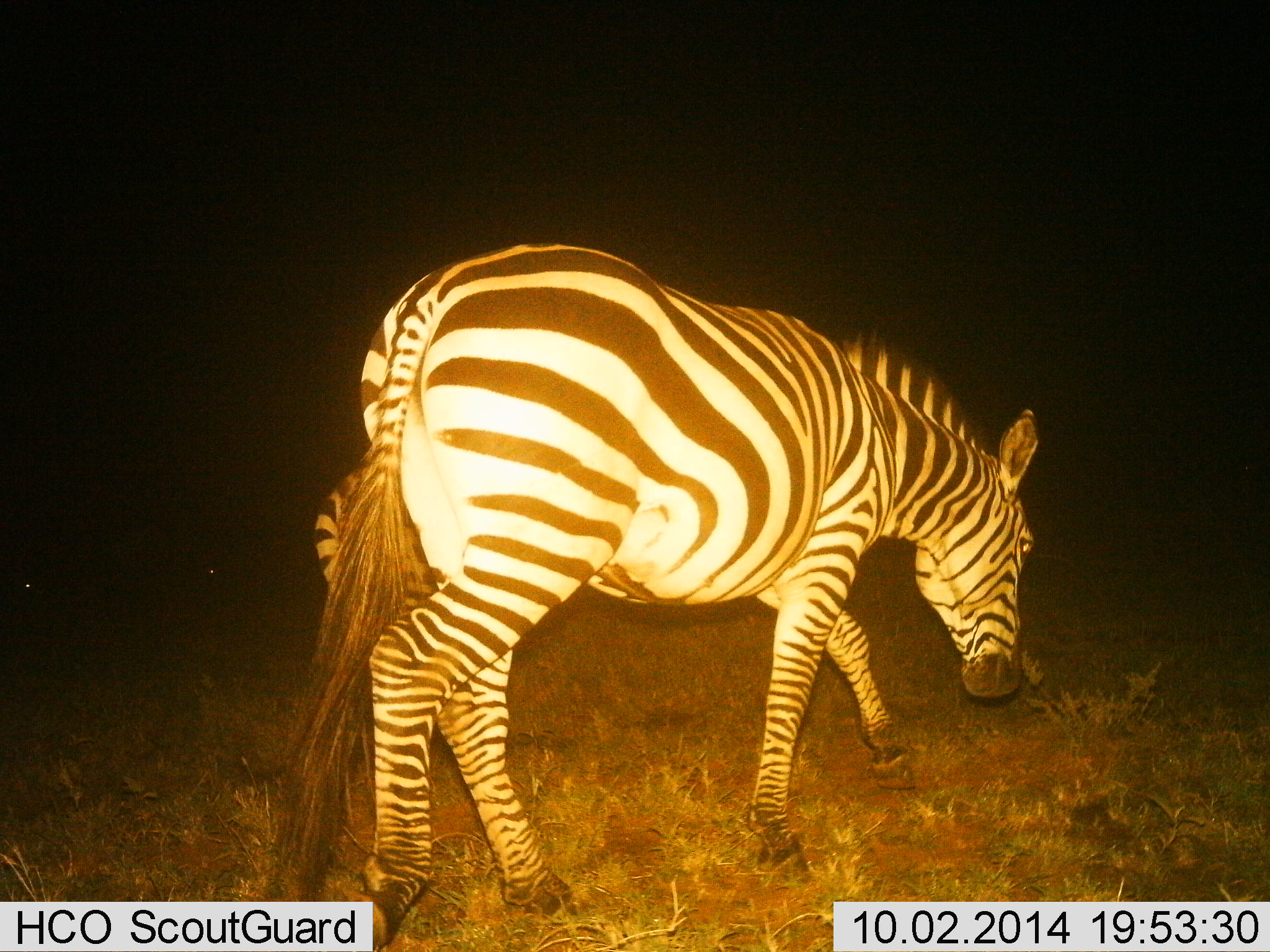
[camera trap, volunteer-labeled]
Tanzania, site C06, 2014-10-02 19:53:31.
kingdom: Animalia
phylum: Chordata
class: Mammalia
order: Perissodactyla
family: Equidae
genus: Equus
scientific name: Equus quagga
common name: plains zebra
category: zebra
Zebra (plains zebra) (Equus quagga), count 2. Behavior (volunteer vote fractions): standing 20%, resting 0%, moving 60%, interacting 0%. Young present (vote fraction): 20%. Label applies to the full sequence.